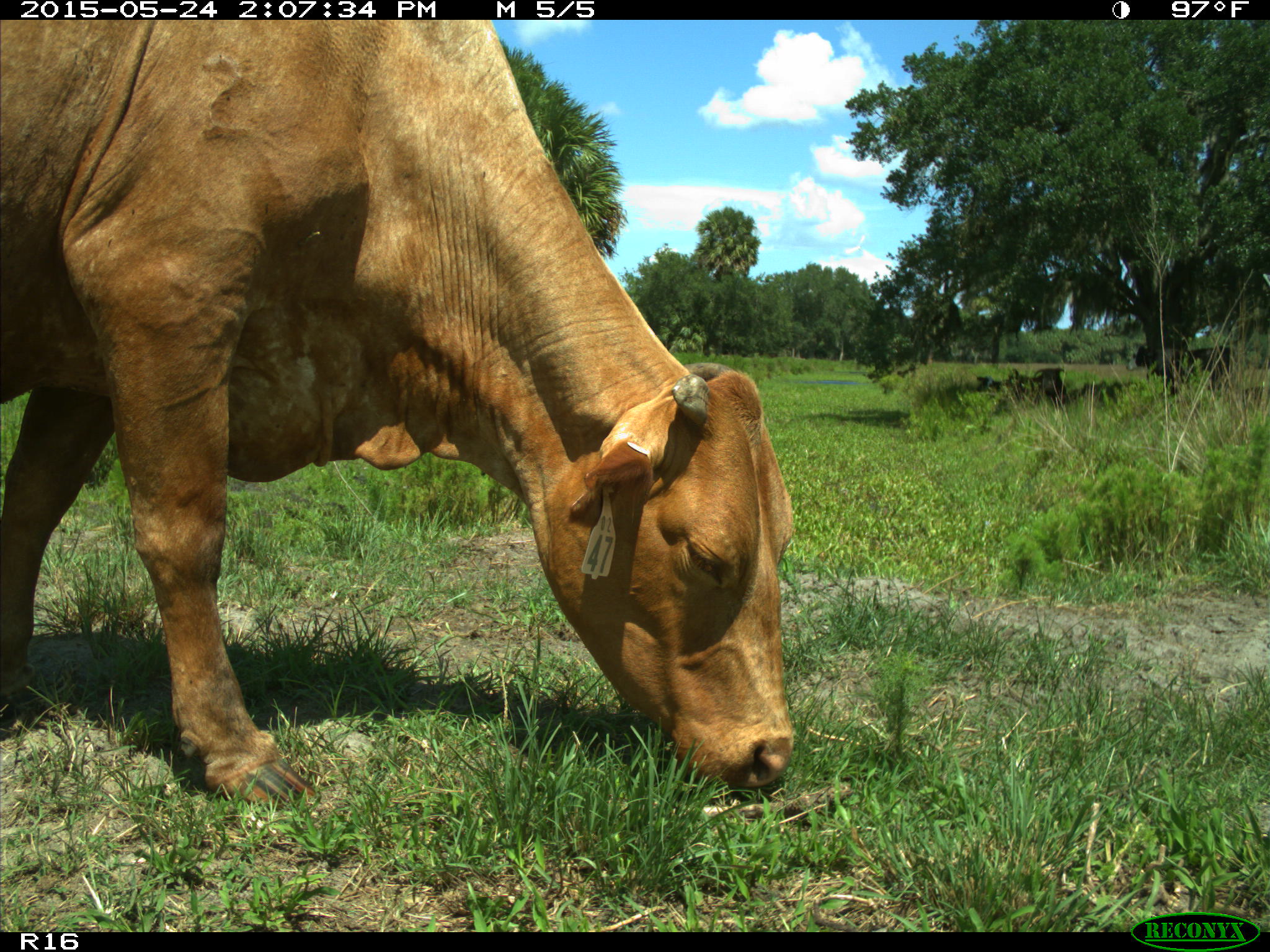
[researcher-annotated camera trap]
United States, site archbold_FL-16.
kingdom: Animalia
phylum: Chordata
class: Mammalia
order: Artiodactyla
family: Bovidae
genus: Bos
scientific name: Bos taurus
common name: domestic cow